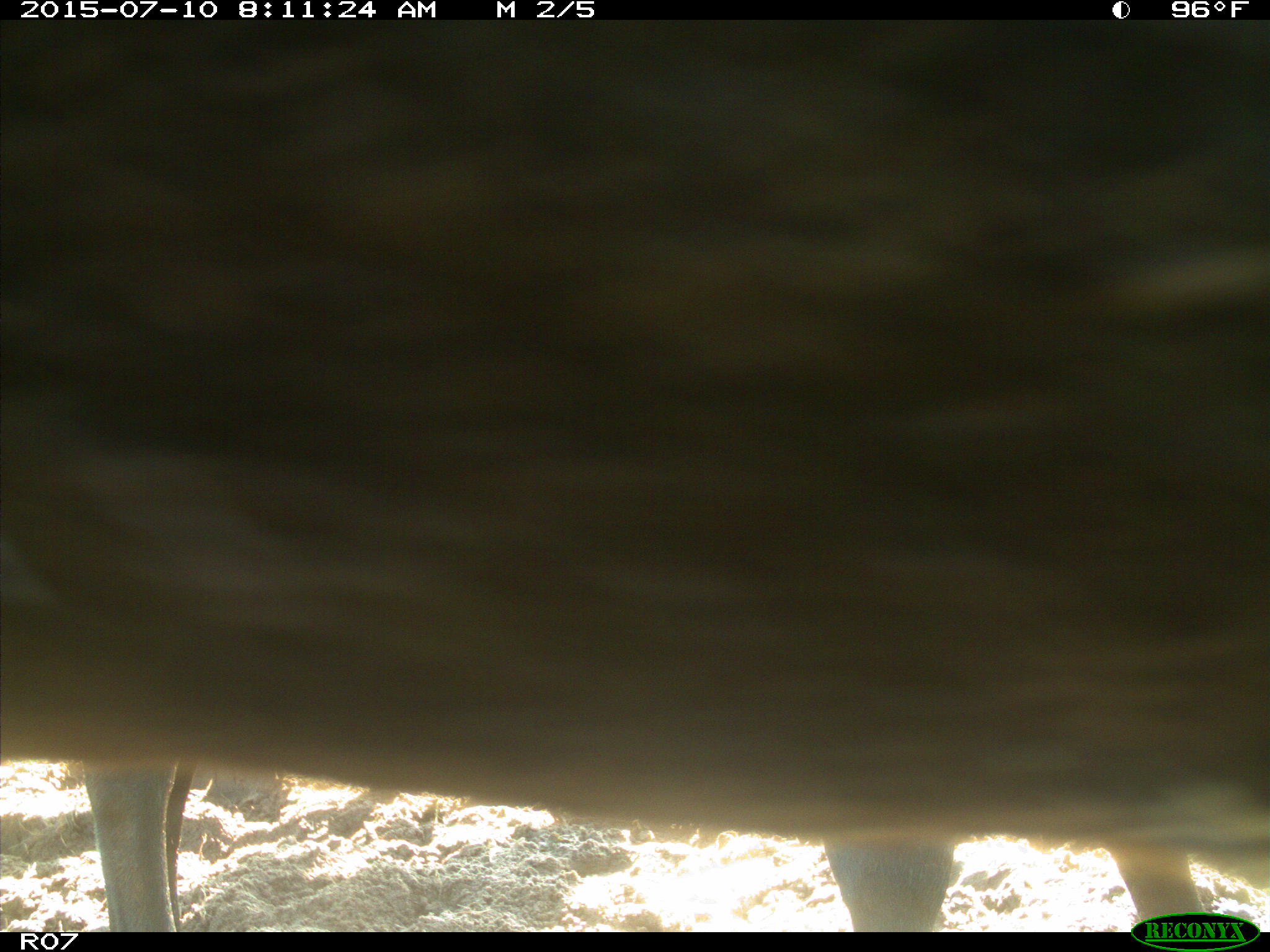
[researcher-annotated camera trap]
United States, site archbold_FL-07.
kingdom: Animalia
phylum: Chordata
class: Mammalia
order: Artiodactyla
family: Bovidae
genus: Bos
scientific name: Bos taurus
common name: domestic cow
Bos taurus (domestic cow).